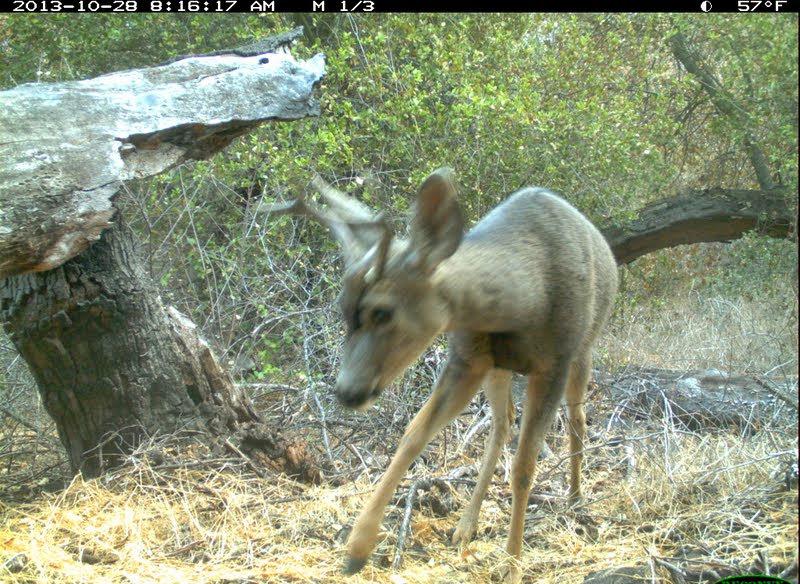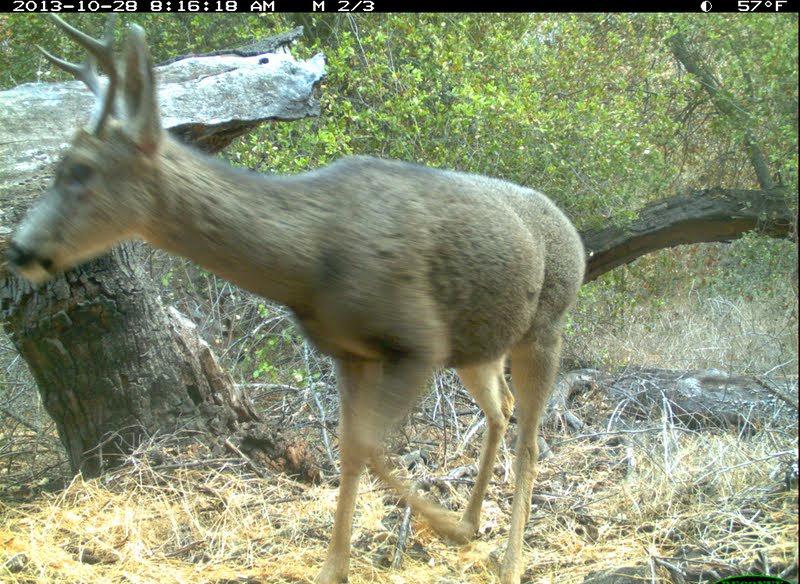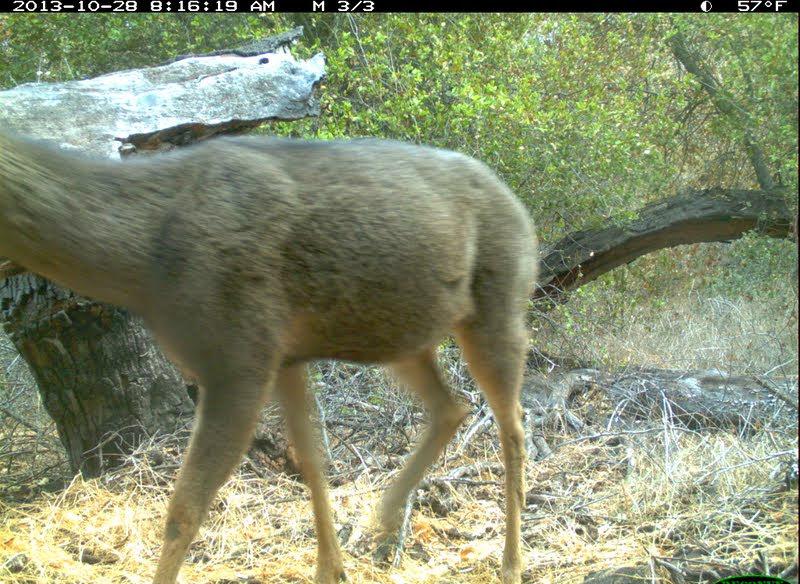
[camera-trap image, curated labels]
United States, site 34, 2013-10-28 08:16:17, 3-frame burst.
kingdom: Animalia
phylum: Chordata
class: Mammalia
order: Artiodactyla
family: Cervidae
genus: Odocoileus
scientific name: Odocoileus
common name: deer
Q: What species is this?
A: Deer (Odocoileus).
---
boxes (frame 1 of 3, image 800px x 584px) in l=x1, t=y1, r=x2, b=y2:
deer: l=294, t=164, r=621, b=583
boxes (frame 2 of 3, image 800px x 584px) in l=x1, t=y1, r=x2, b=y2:
deer: l=1, t=14, r=589, b=583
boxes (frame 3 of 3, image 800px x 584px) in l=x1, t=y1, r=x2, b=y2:
deer: l=0, t=132, r=539, b=583